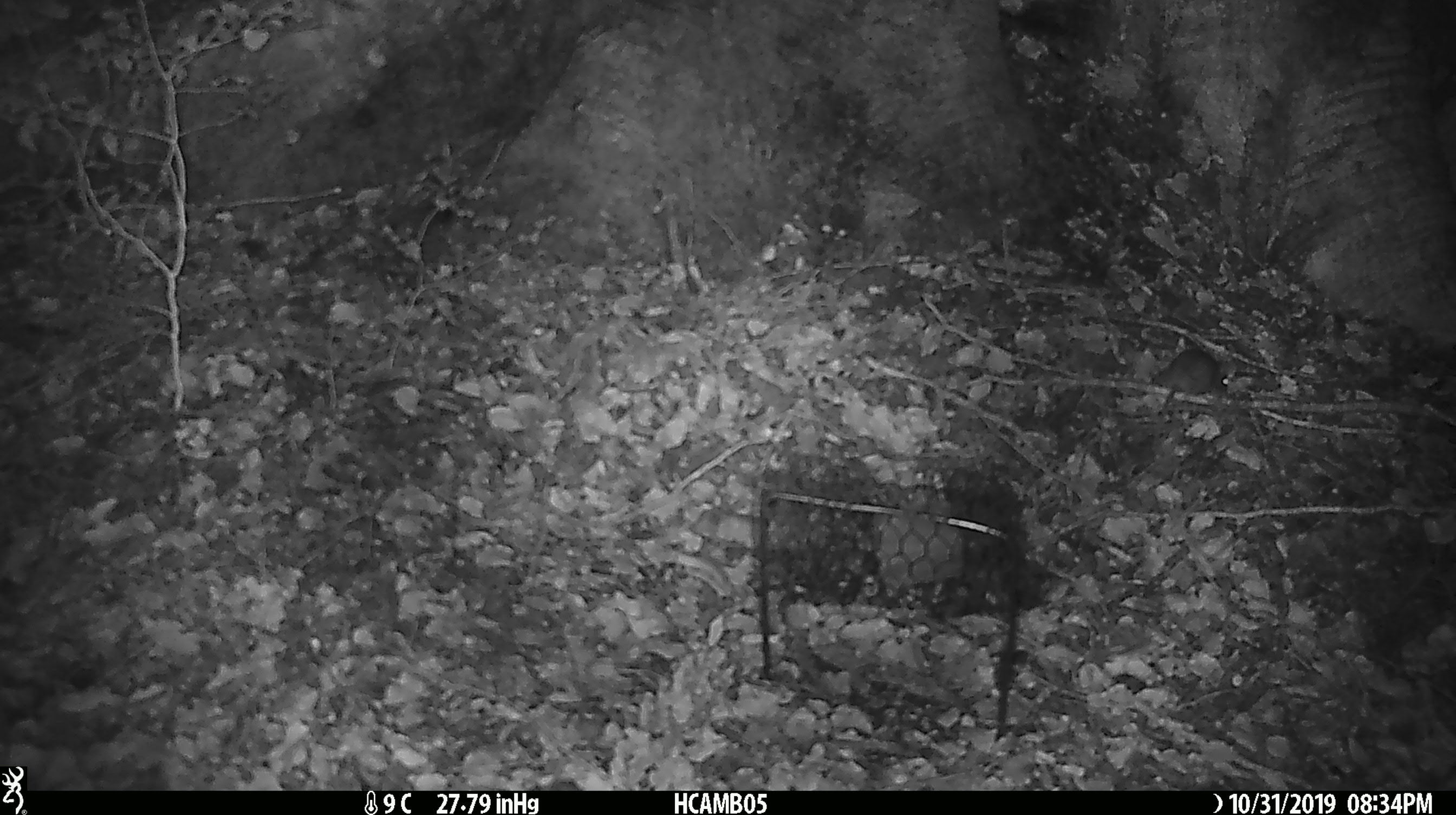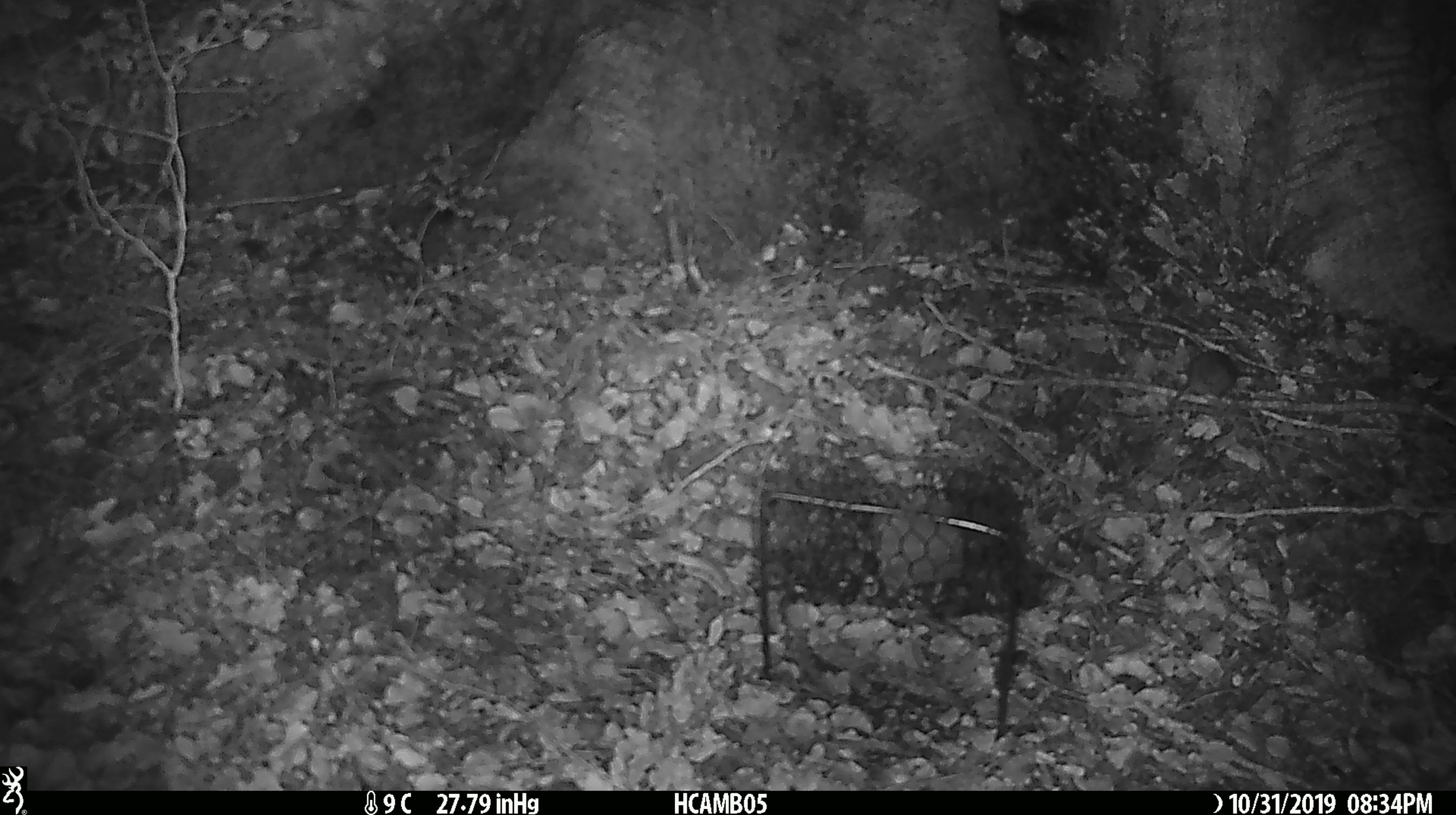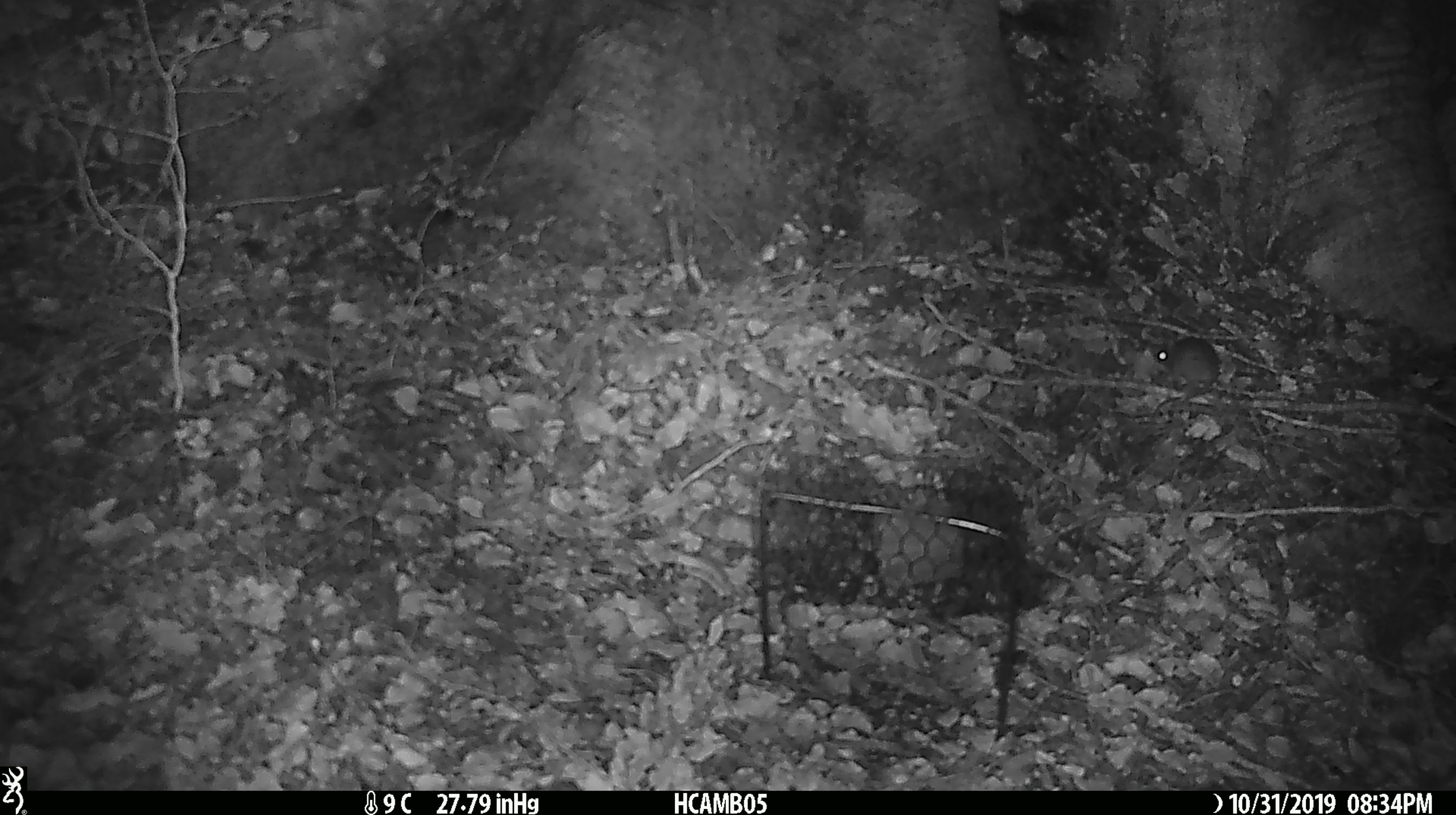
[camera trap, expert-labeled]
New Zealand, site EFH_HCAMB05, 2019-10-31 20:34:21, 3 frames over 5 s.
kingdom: Animalia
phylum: Chordata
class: Mammalia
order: Rodentia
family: Muridae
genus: Mus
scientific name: Mus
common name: mouse